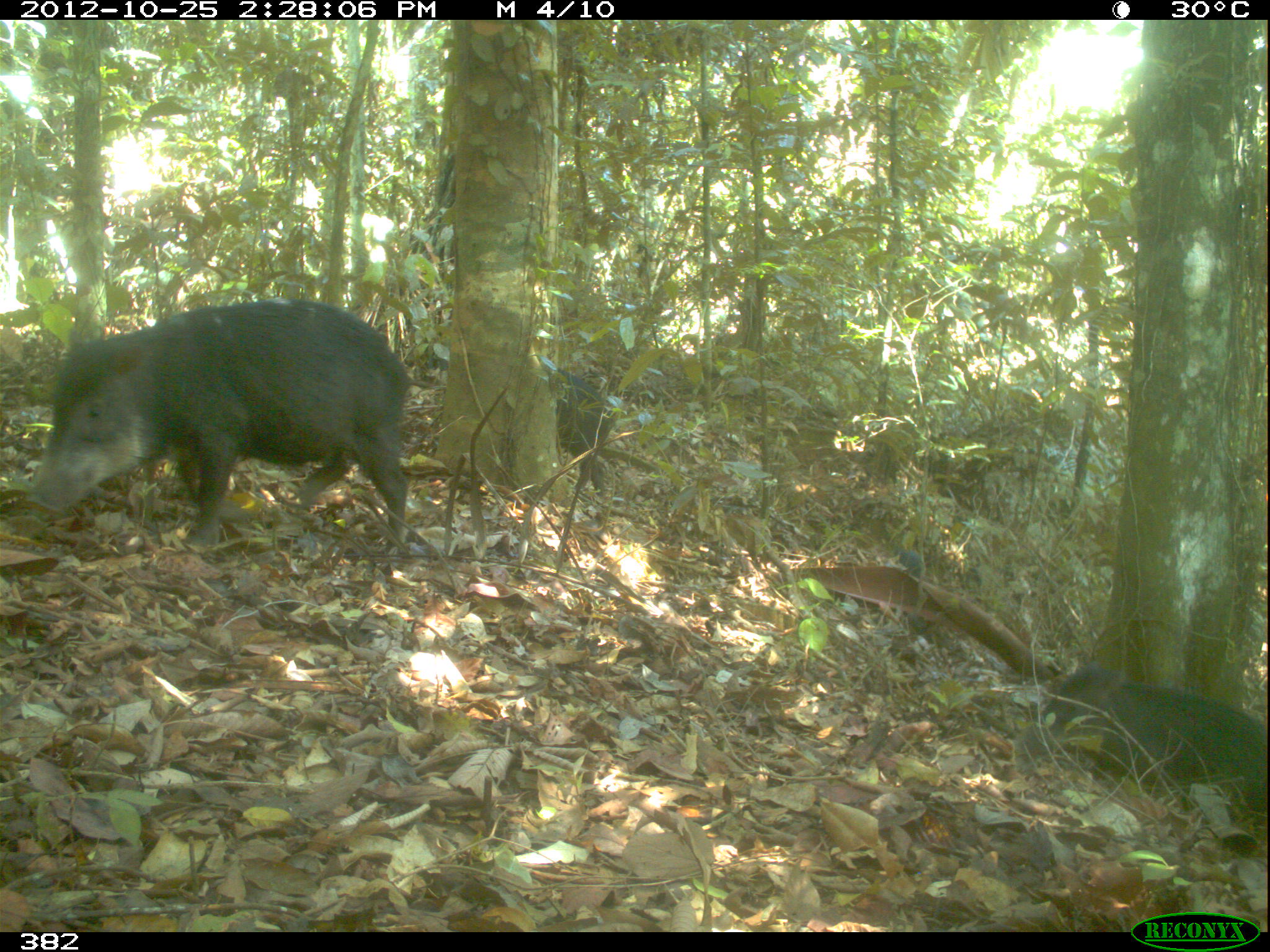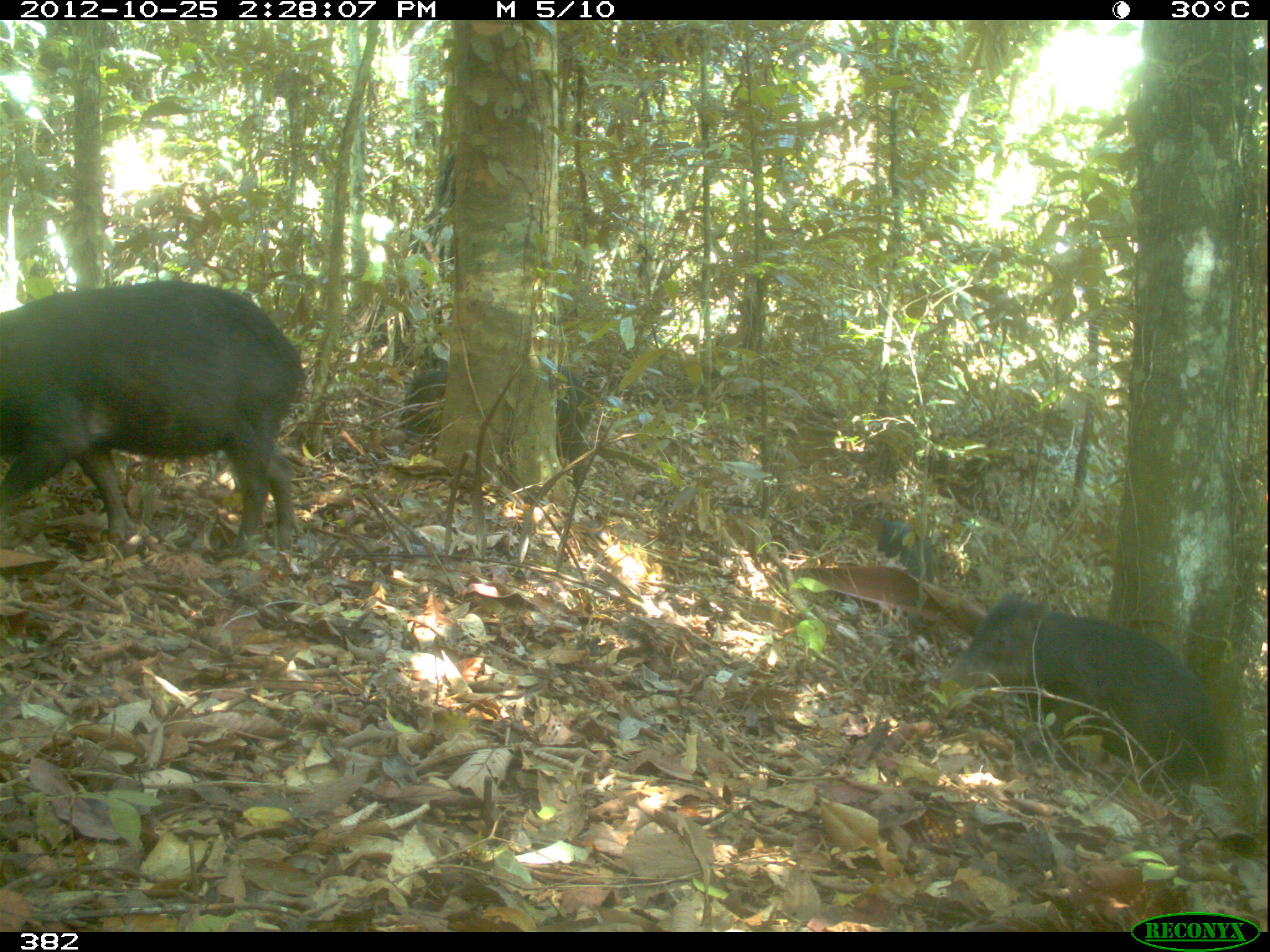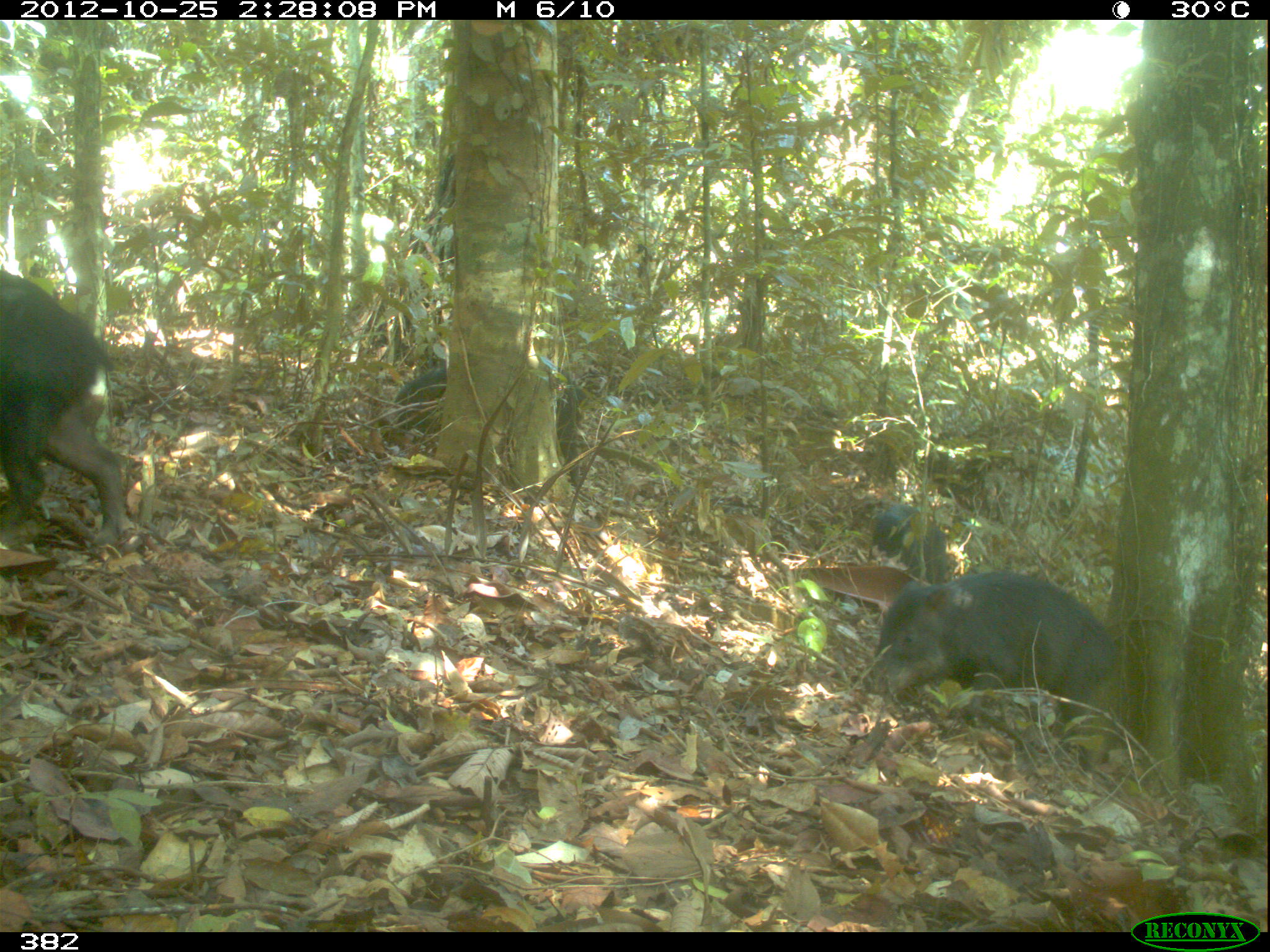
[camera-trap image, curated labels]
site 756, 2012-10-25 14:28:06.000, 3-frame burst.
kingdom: Animalia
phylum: Chordata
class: Mammalia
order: Artiodactyla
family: Tayassuidae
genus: Tayassu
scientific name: Tayassu pecari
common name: white-lipped peccary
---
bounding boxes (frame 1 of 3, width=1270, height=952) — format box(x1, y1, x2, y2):
tayassu pecari: box(21, 298, 414, 551); box(1011, 662, 1268, 827); box(544, 362, 621, 503); box(895, 551, 922, 579)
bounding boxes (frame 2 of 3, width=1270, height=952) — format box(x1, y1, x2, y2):
tayassu pecari: box(1, 278, 306, 560); box(941, 593, 1225, 790); box(395, 358, 598, 491); box(876, 519, 935, 583)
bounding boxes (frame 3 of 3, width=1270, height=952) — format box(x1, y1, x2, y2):
tayassu pecari: box(874, 567, 1125, 764); box(0, 266, 134, 563); box(391, 363, 585, 486); box(868, 502, 961, 592)